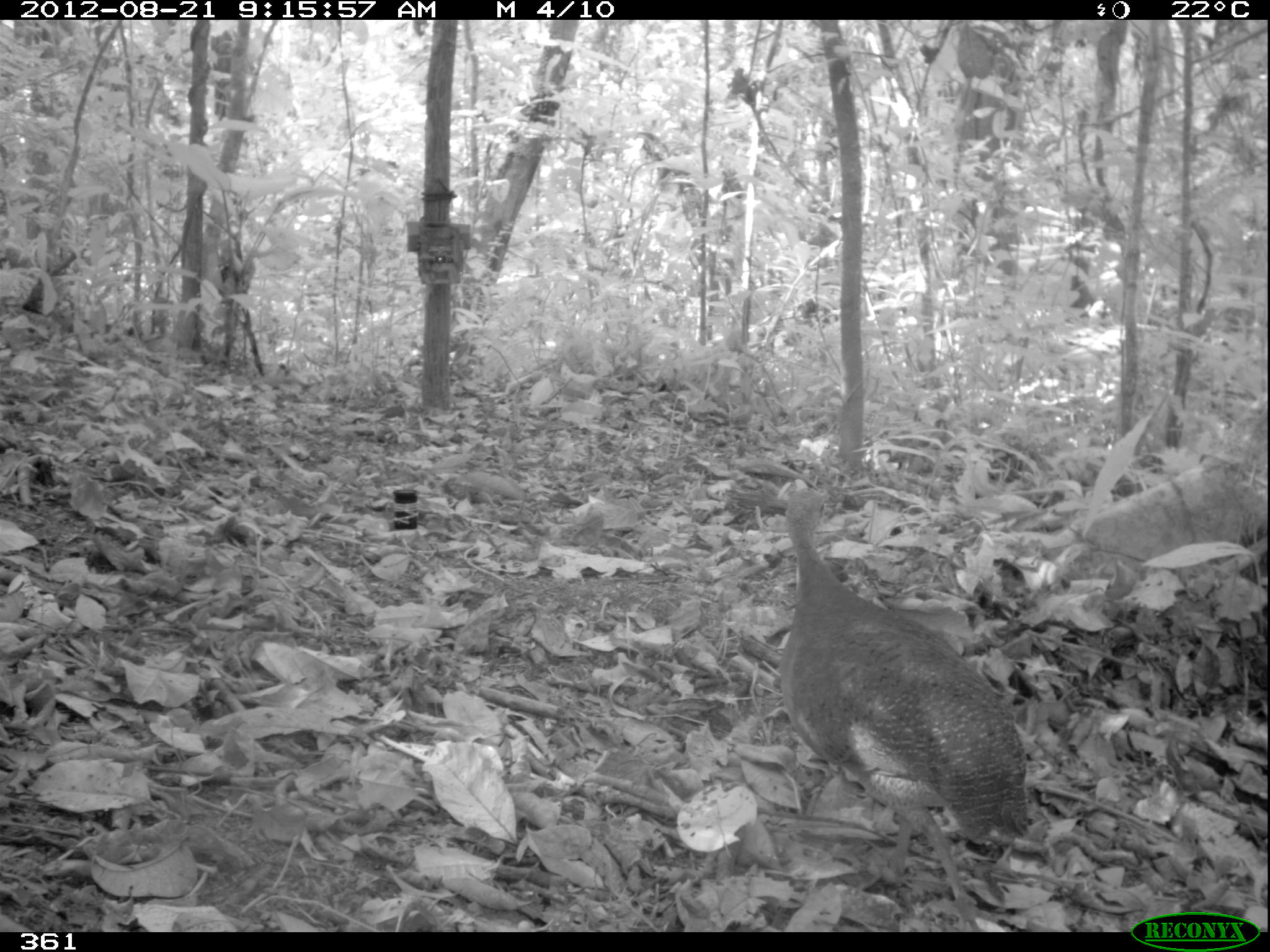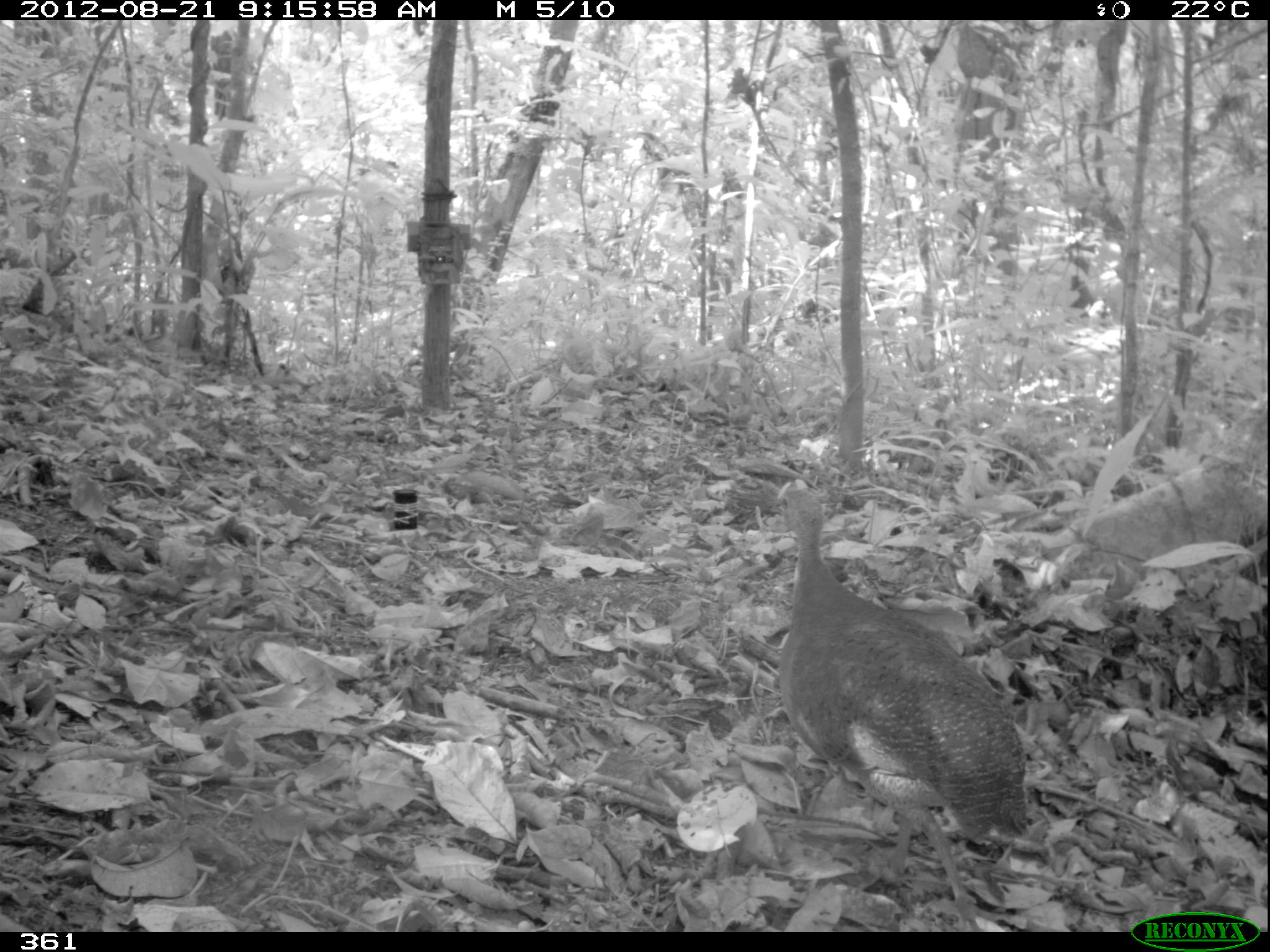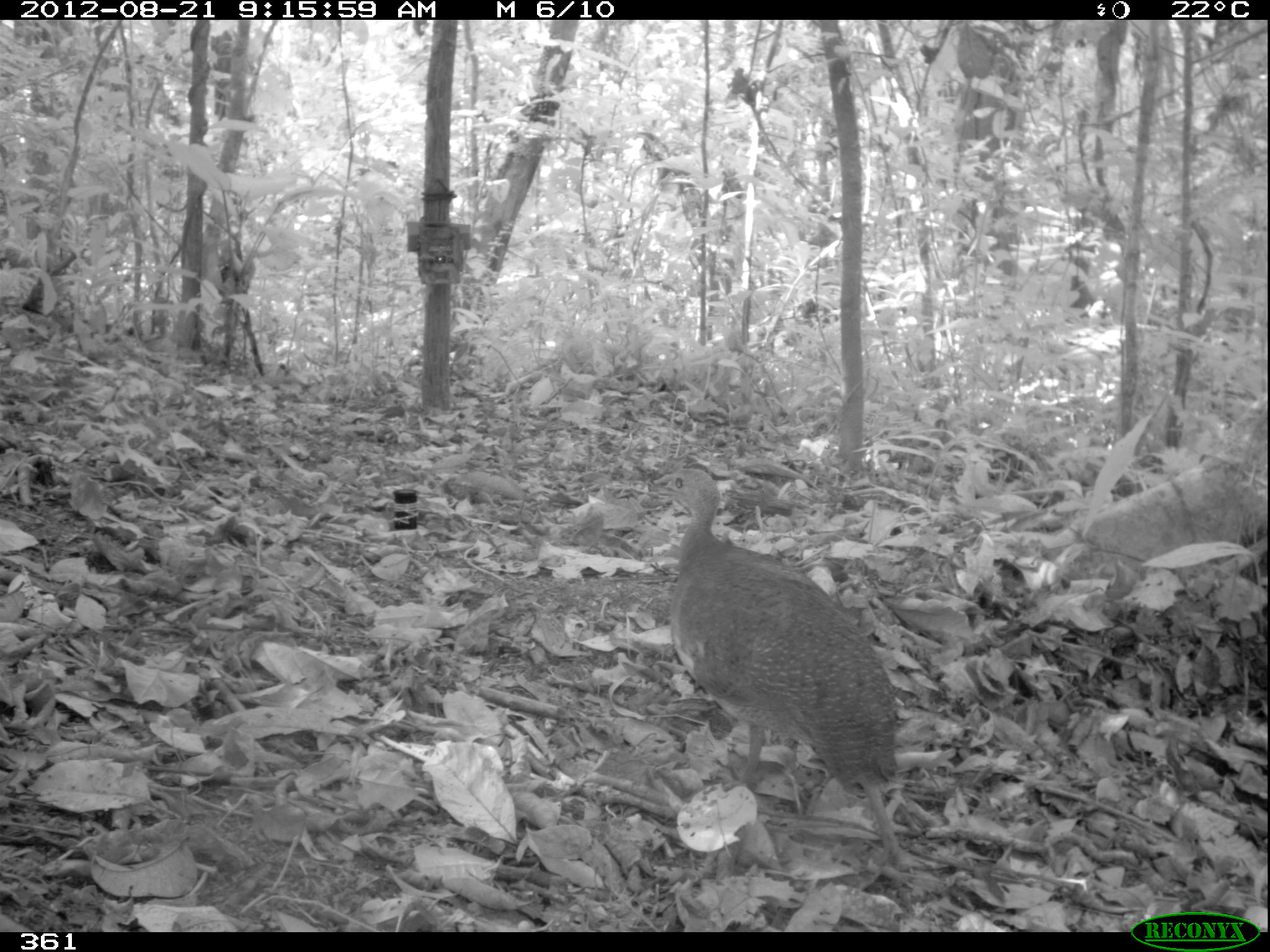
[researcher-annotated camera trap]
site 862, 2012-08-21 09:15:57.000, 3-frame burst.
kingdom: Animalia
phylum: Chordata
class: Aves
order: Galliformes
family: Phasianidae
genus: Alectoris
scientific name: Alectoris rufa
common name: red-legged partridge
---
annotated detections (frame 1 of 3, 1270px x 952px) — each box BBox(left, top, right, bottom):
alectoris rufa: BBox(780, 484, 1029, 930)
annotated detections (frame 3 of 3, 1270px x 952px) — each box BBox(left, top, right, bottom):
alectoris rufa: BBox(660, 466, 926, 878)